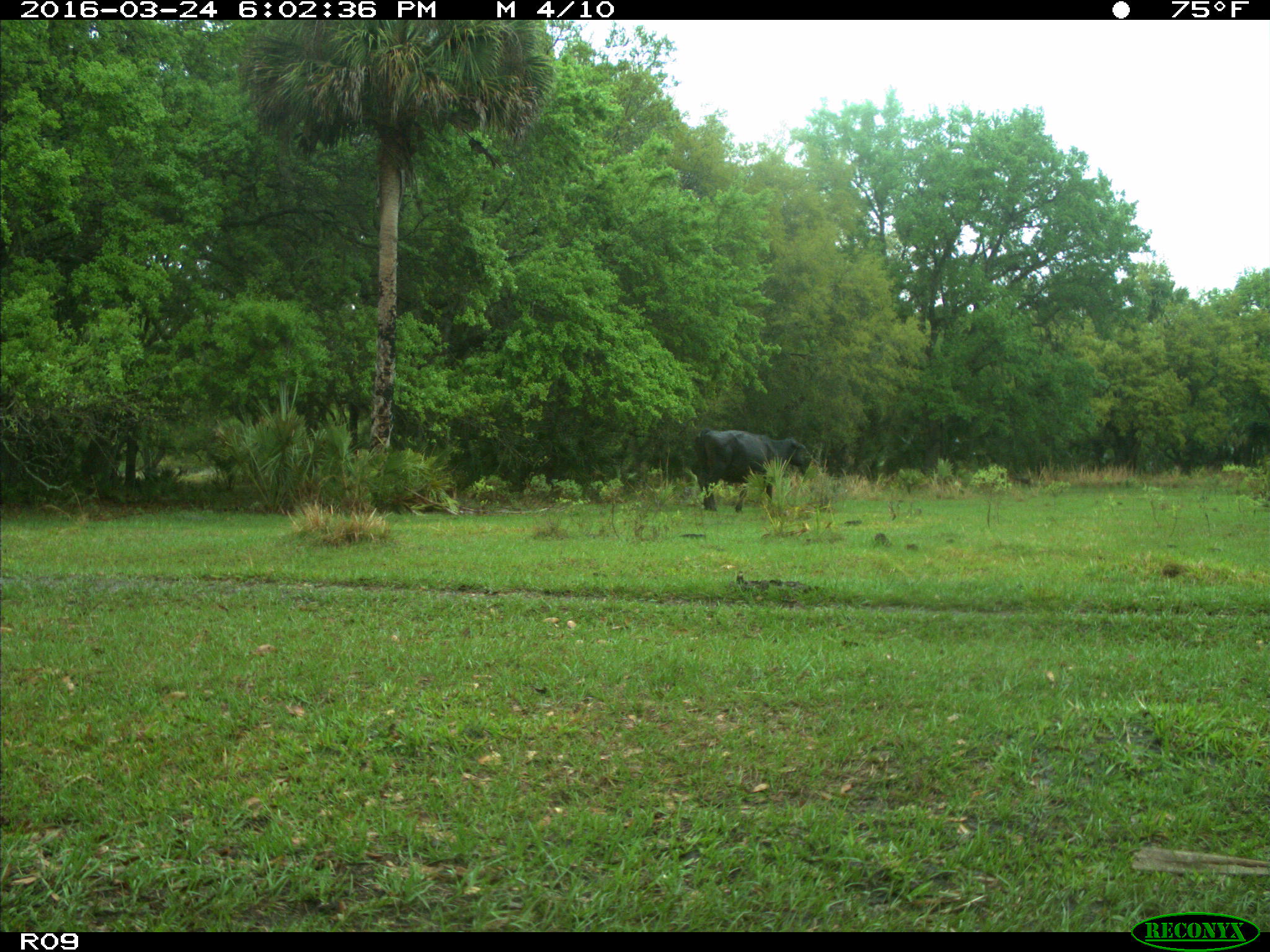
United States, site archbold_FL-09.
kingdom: Animalia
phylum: Chordata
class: Mammalia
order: Artiodactyla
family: Bovidae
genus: Bos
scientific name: Bos taurus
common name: domestic cow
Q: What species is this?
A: Bos taurus (domestic cow).